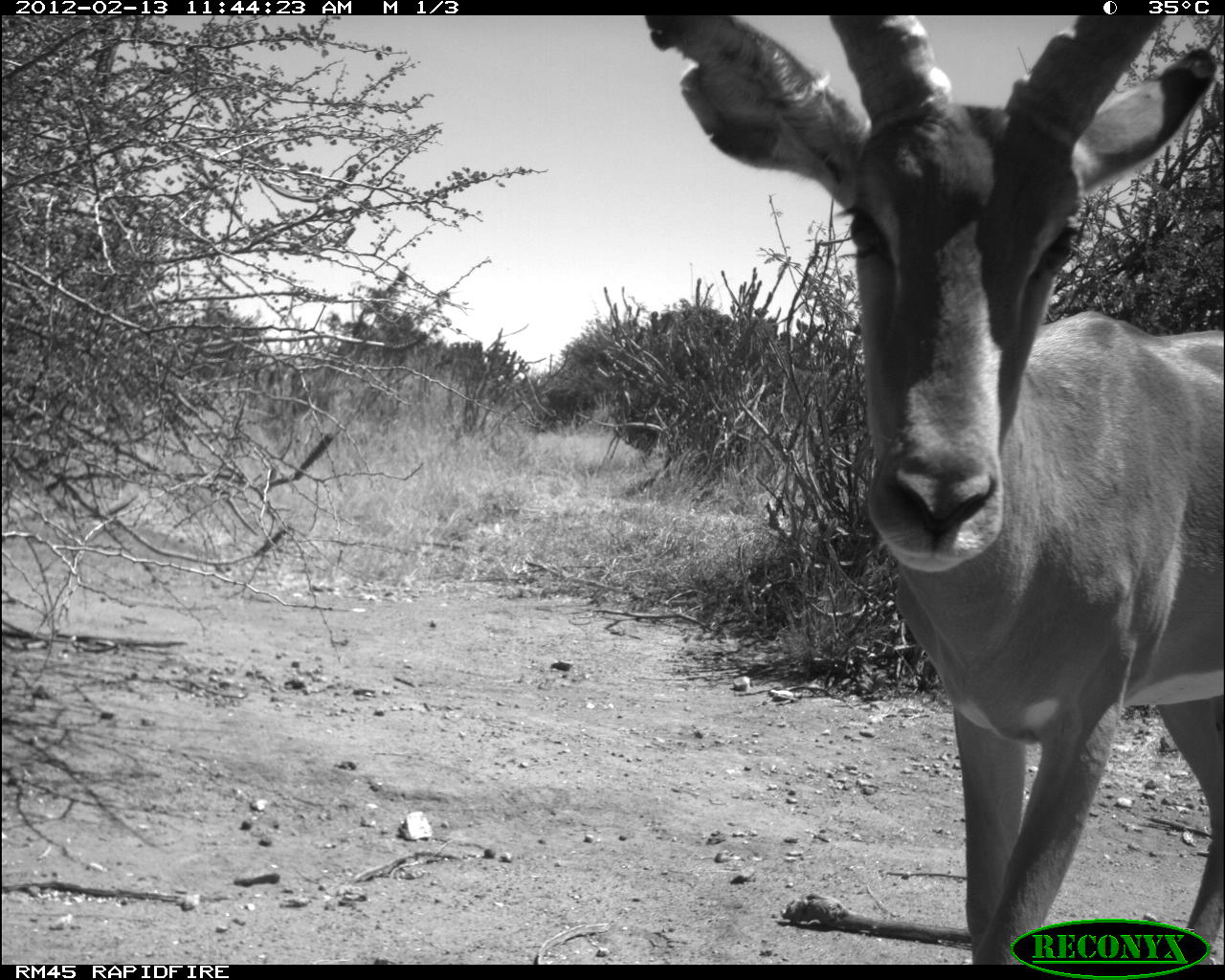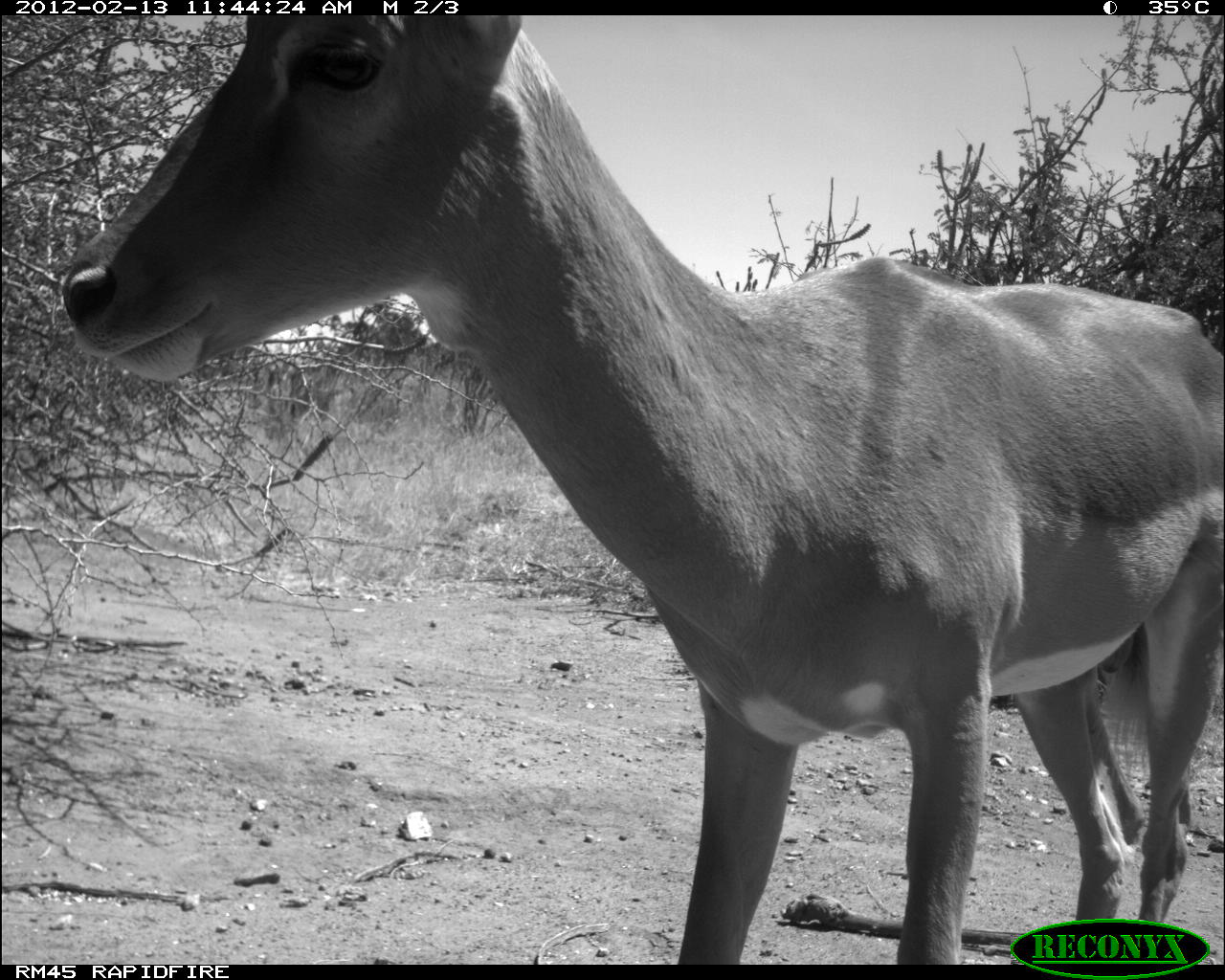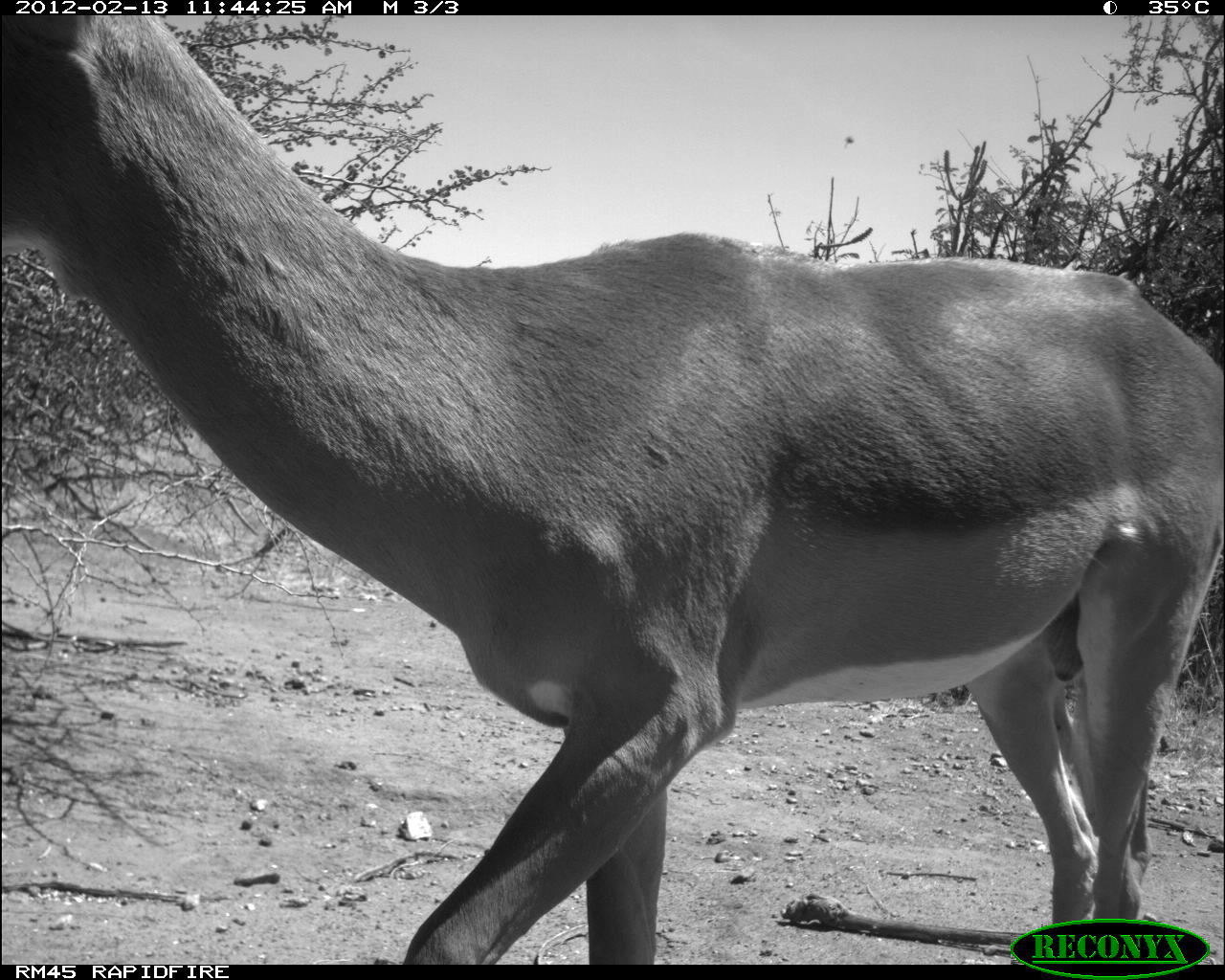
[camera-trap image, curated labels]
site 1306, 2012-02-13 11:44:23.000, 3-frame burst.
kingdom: Animalia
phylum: Chordata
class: Mammalia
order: Artiodactyla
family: Bovidae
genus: Aepyceros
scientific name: Aepyceros melampus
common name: impala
Aepyceros melampus (impala), count 1.